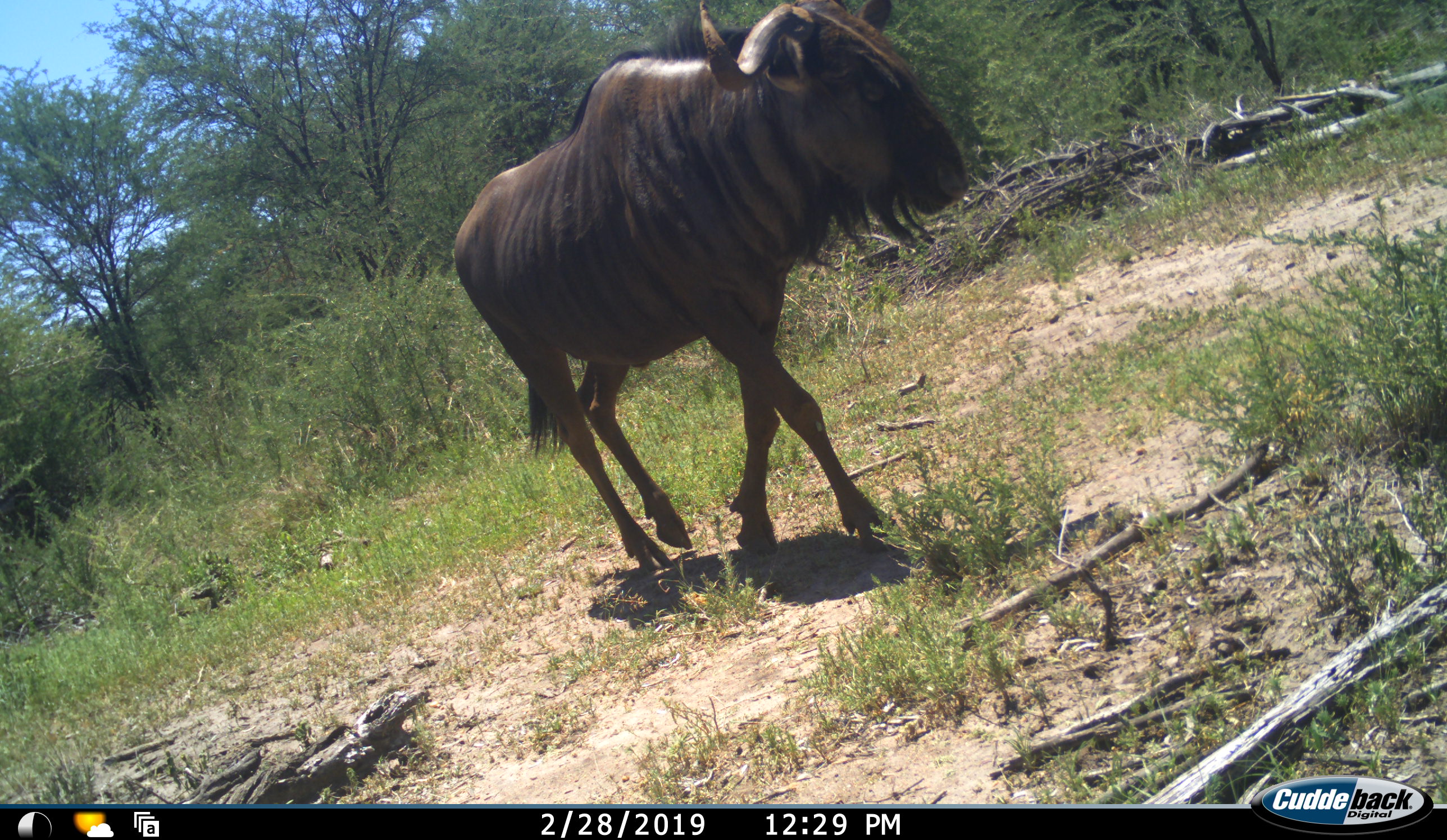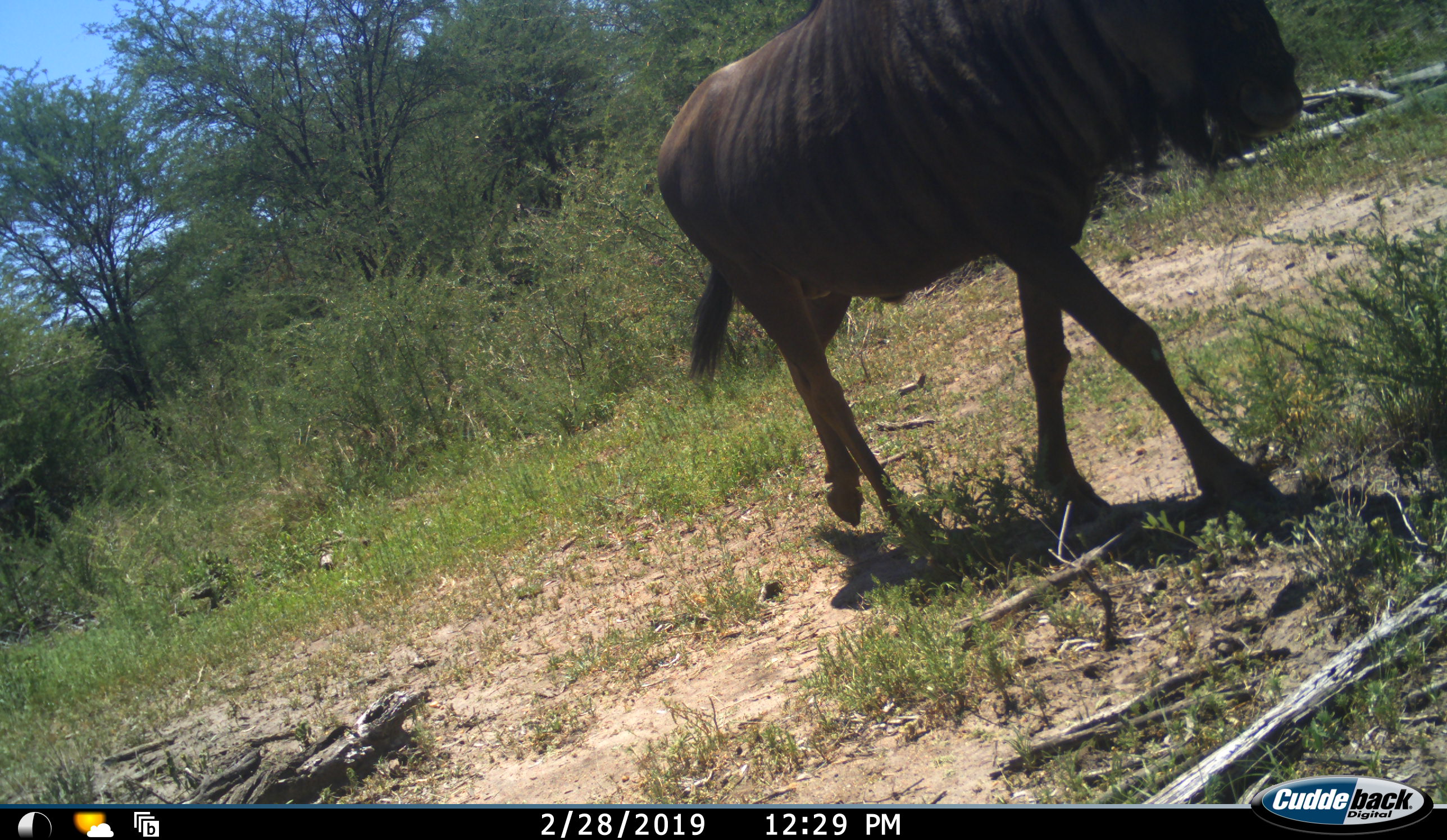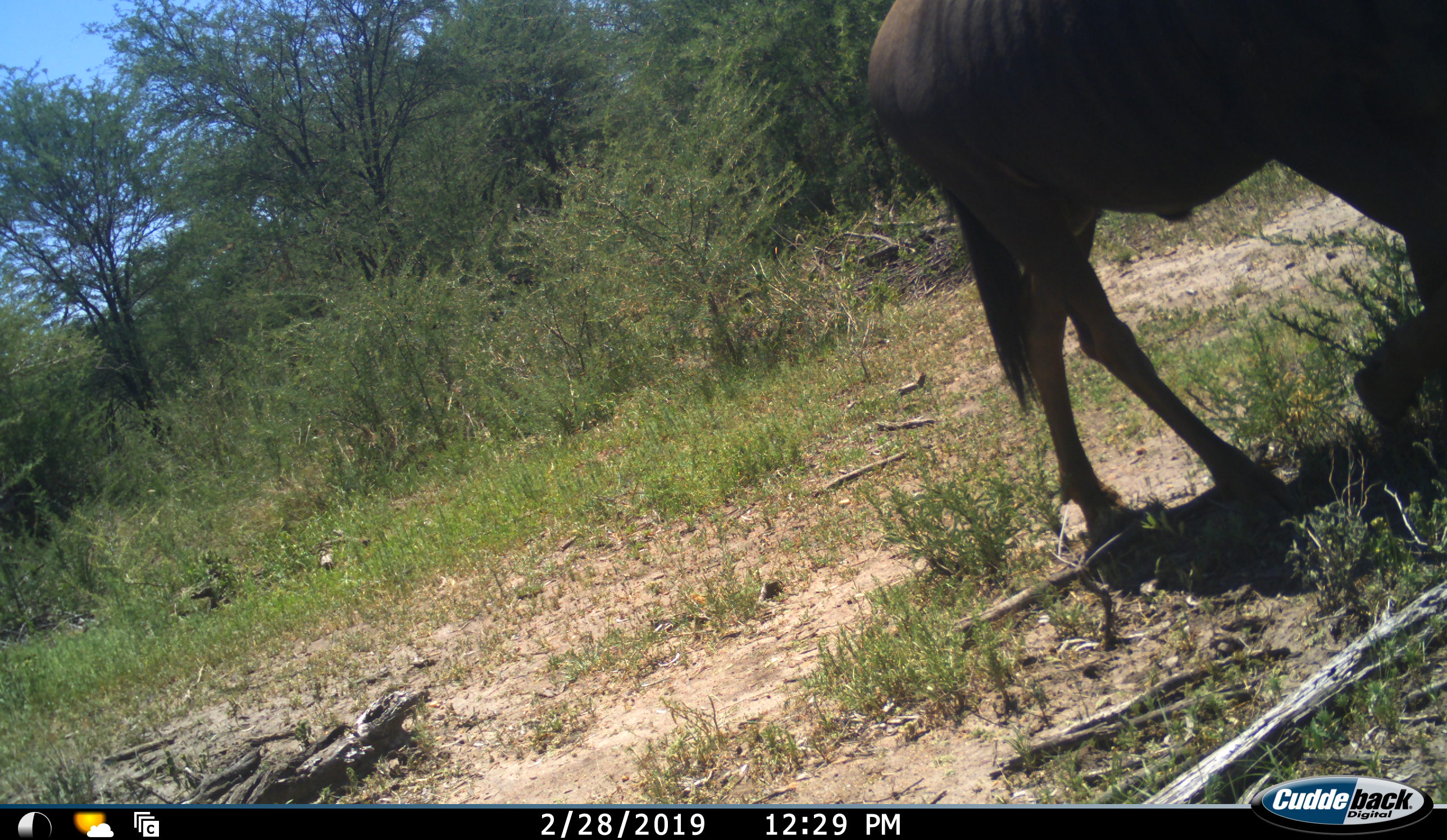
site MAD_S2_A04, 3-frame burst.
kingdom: Animalia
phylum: Chordata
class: Mammalia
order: Artiodactyla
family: Bovidae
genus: Connochaetes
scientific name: Connochaetes taurinus taurinus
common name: blue wildebeest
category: wildebeestblue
Wildebeestblue (blue wildebeest) (Connochaetes taurinus taurinus), count 1. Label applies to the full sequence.